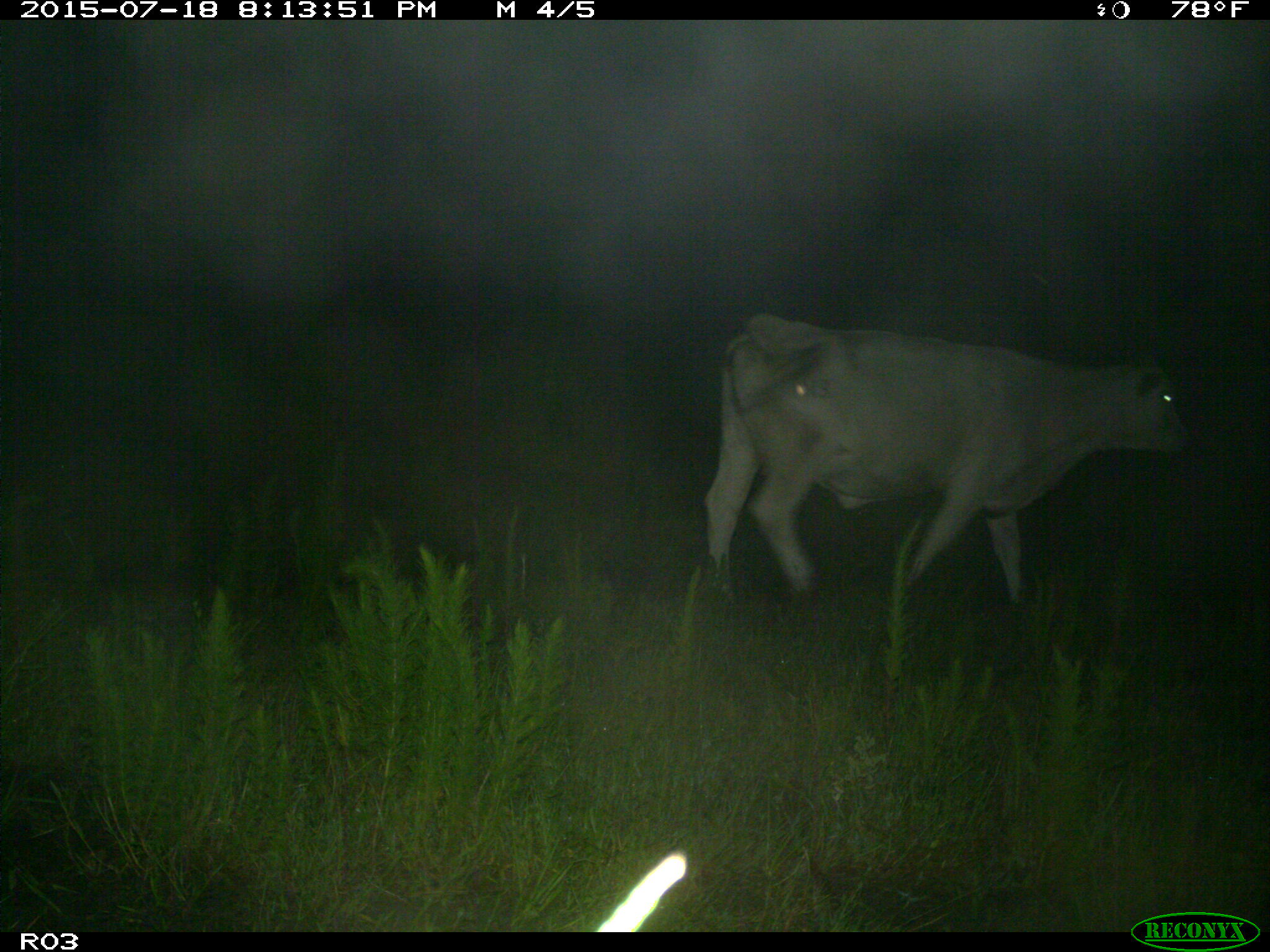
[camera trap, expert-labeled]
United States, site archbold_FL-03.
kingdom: Animalia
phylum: Chordata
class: Mammalia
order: Artiodactyla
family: Bovidae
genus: Bos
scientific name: Bos taurus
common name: domestic cow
Bos taurus (domestic cow).